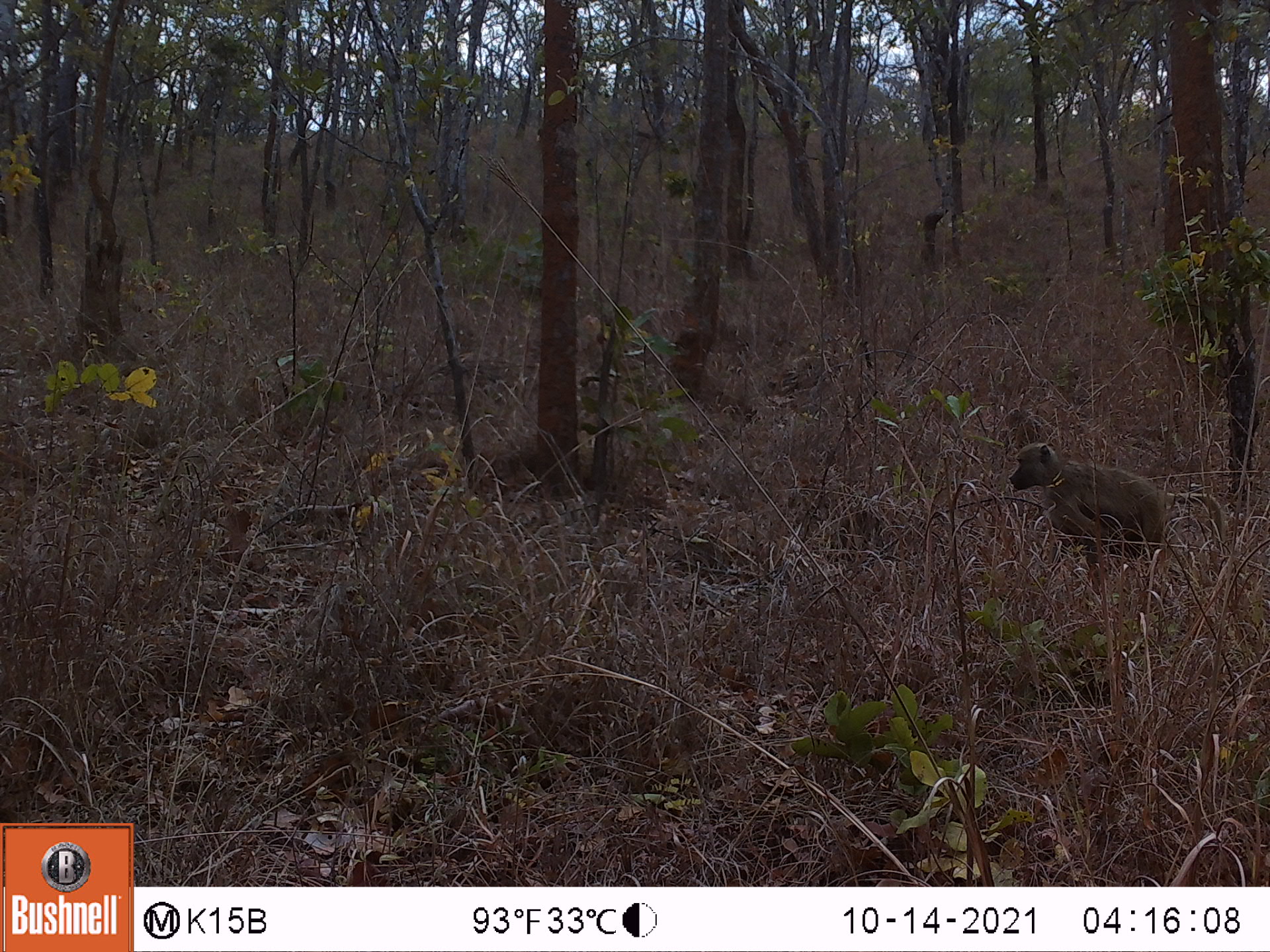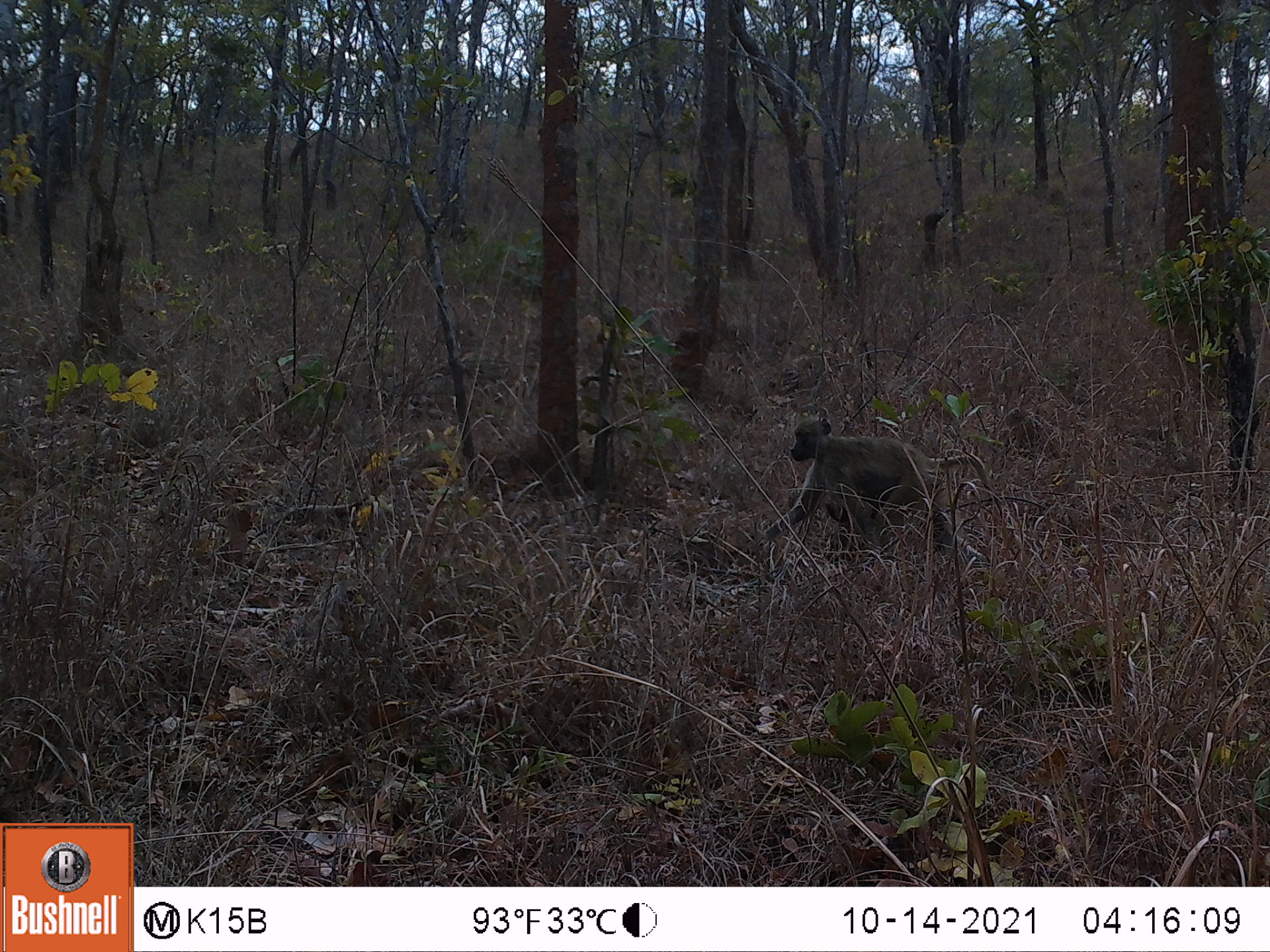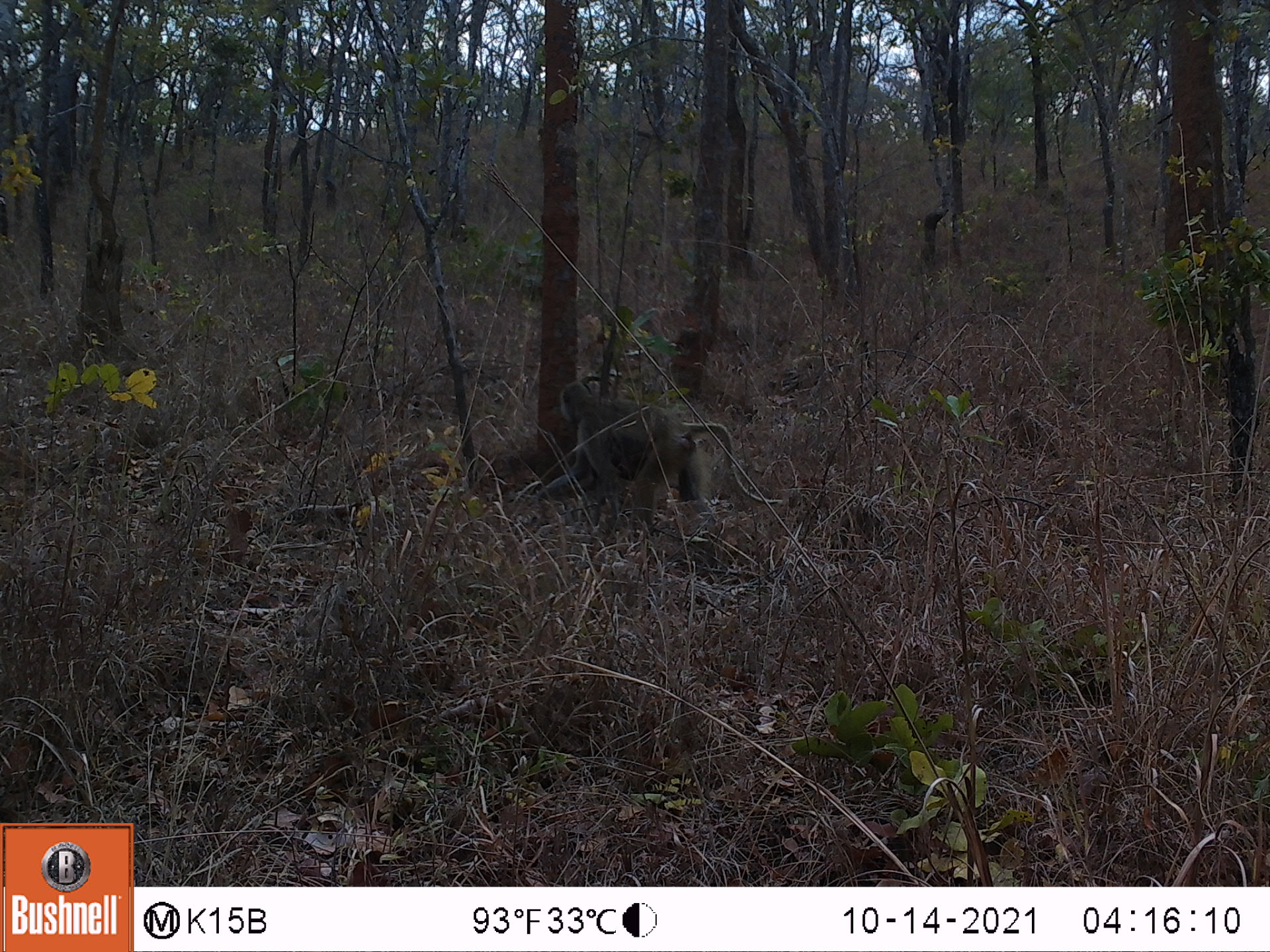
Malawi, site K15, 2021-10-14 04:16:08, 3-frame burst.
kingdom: Animalia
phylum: Chordata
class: Mammalia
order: Primates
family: Cercopithecidae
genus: Papio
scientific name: Papio cynocephalus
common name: yellow baboon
Yellow baboon (Papio cynocephalus), count 1.